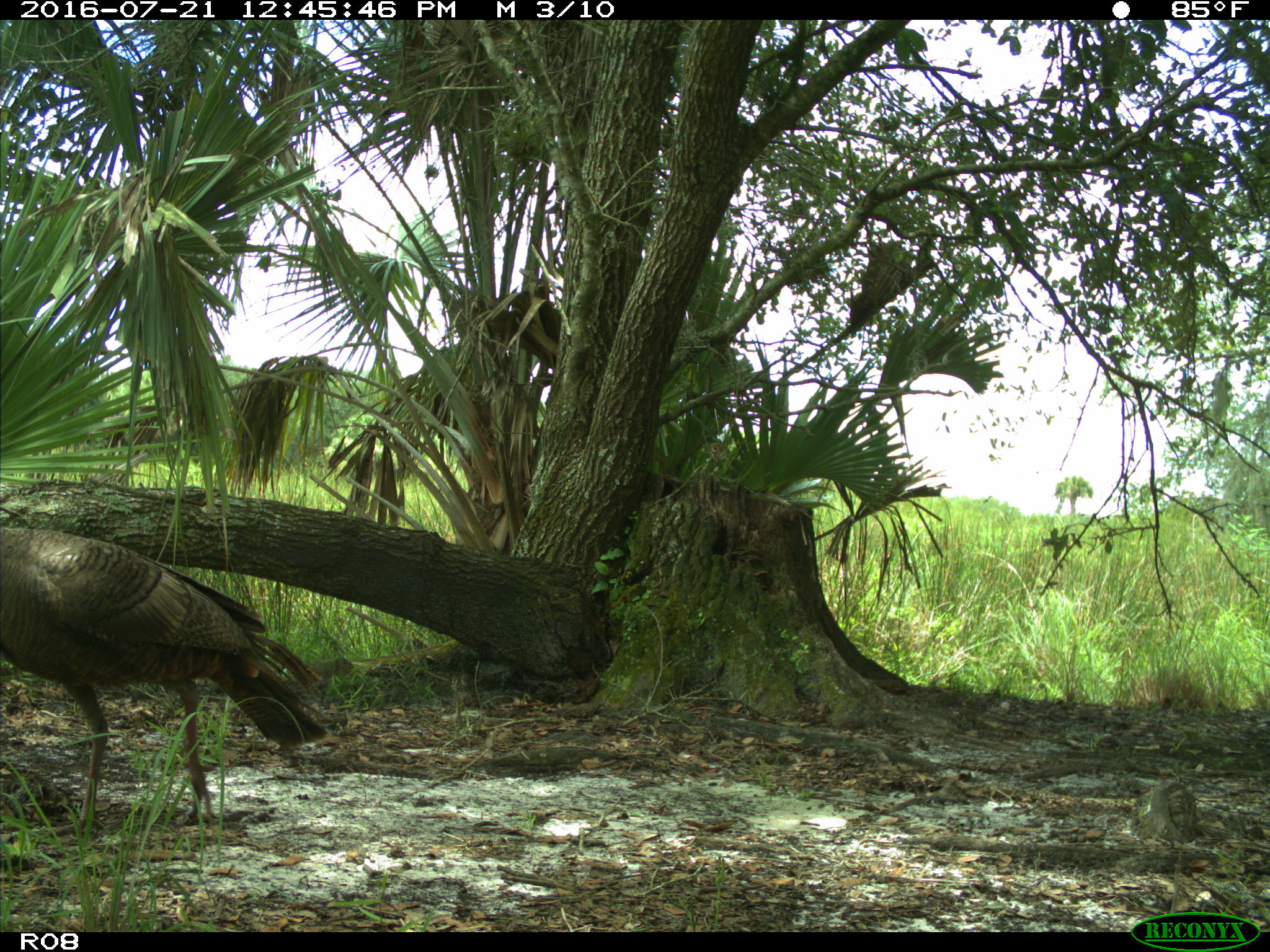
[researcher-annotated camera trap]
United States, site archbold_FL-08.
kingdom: Animalia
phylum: Chordata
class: Aves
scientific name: Aves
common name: birds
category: unidentified bird